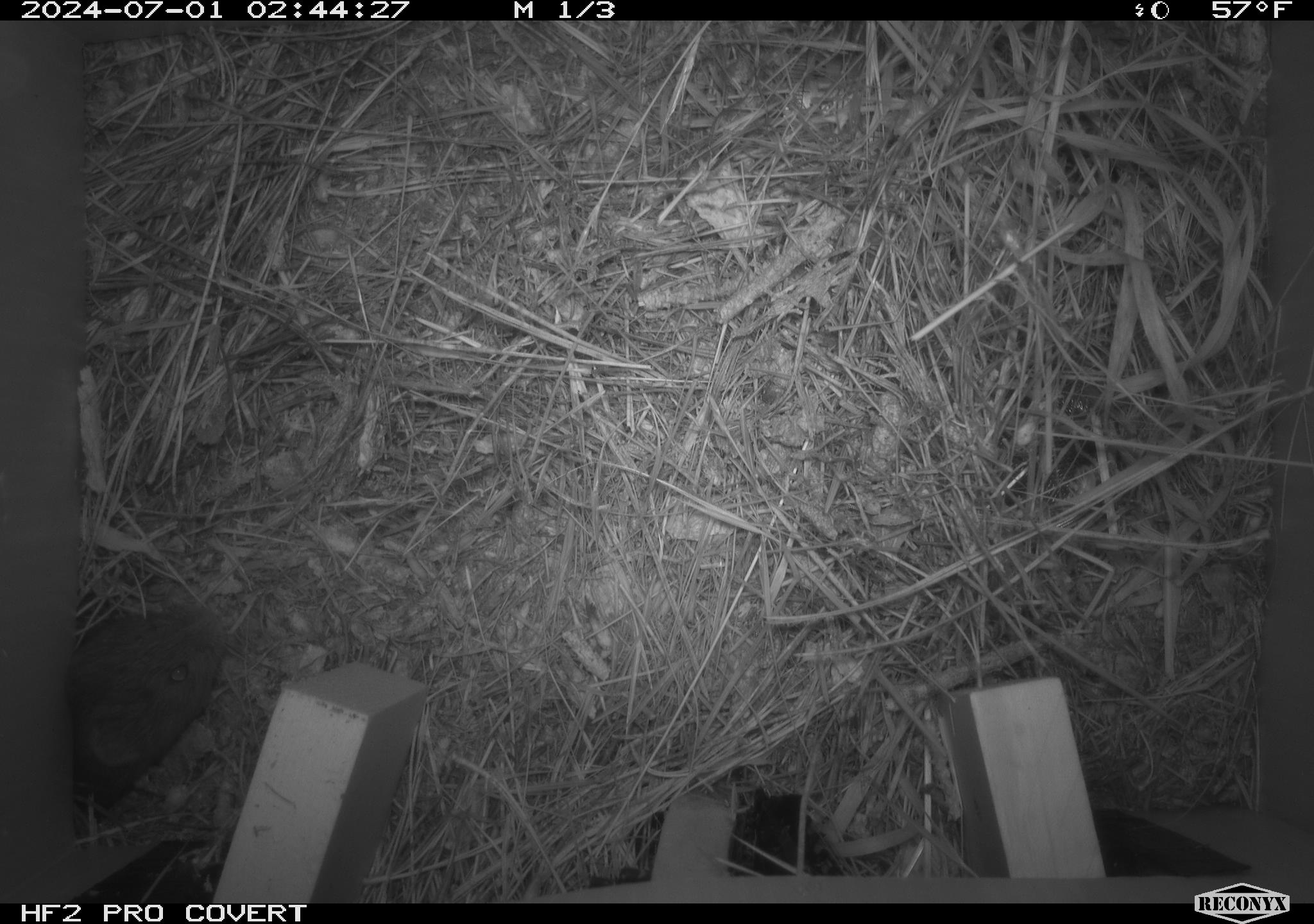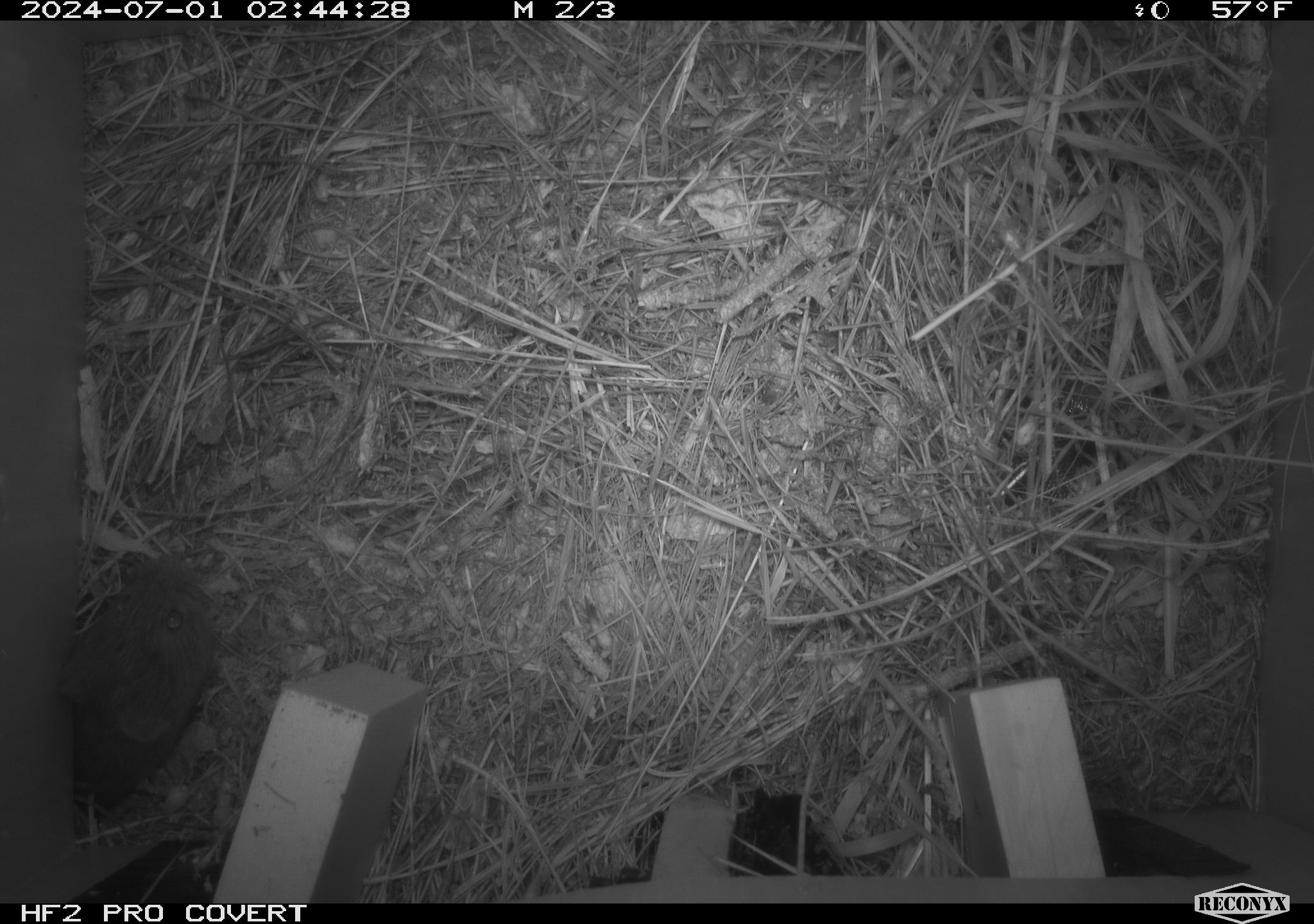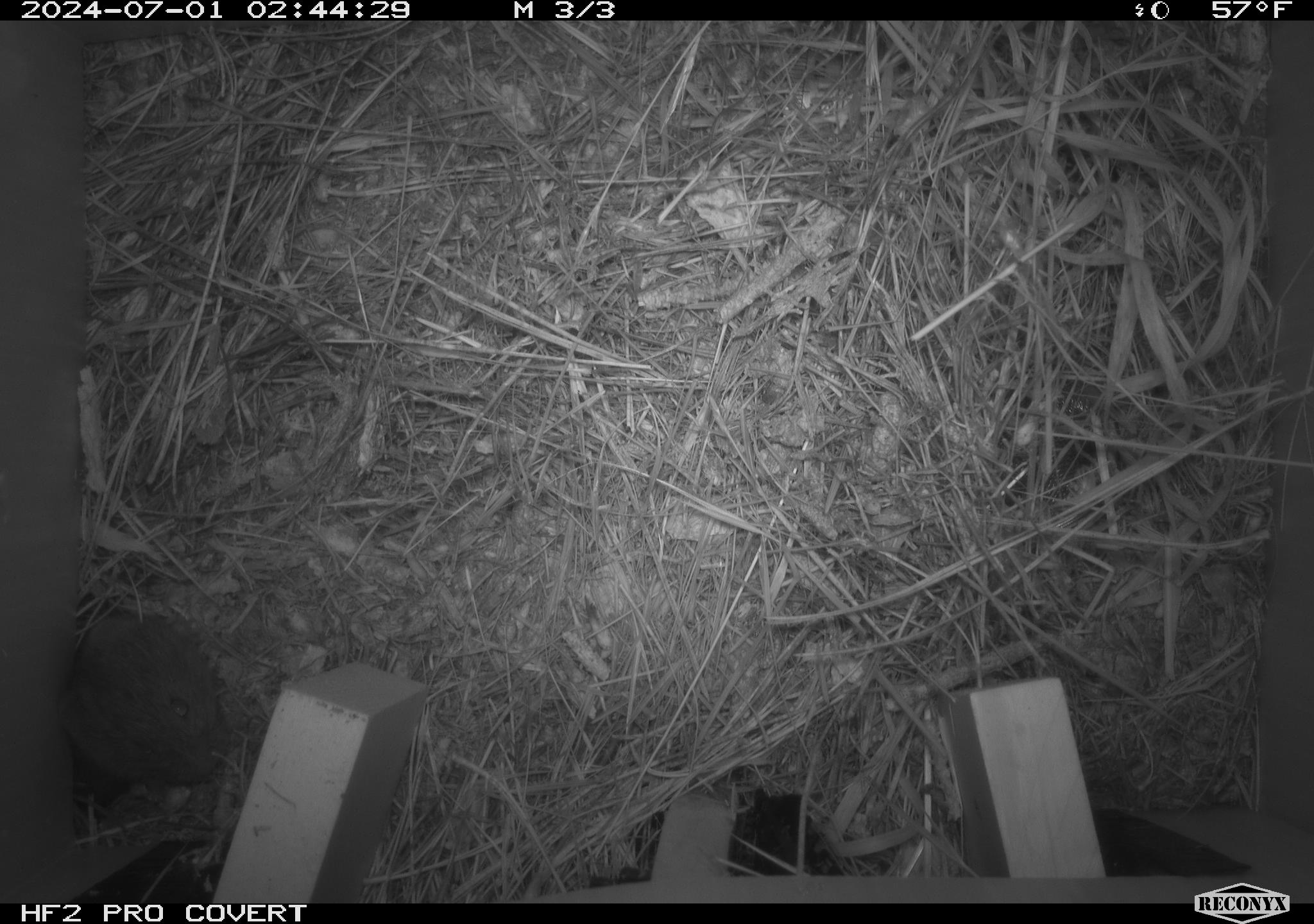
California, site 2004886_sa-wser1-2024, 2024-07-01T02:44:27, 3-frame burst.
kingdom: Animalia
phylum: Chordata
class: Mammalia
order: Rodentia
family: Cricetidae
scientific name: Arvicolinae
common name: voles, lemmings, and muskrats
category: arvicolinae subfamily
Arvicolinae subfamily (voles, lemmings, and muskrats) (Arvicolinae).